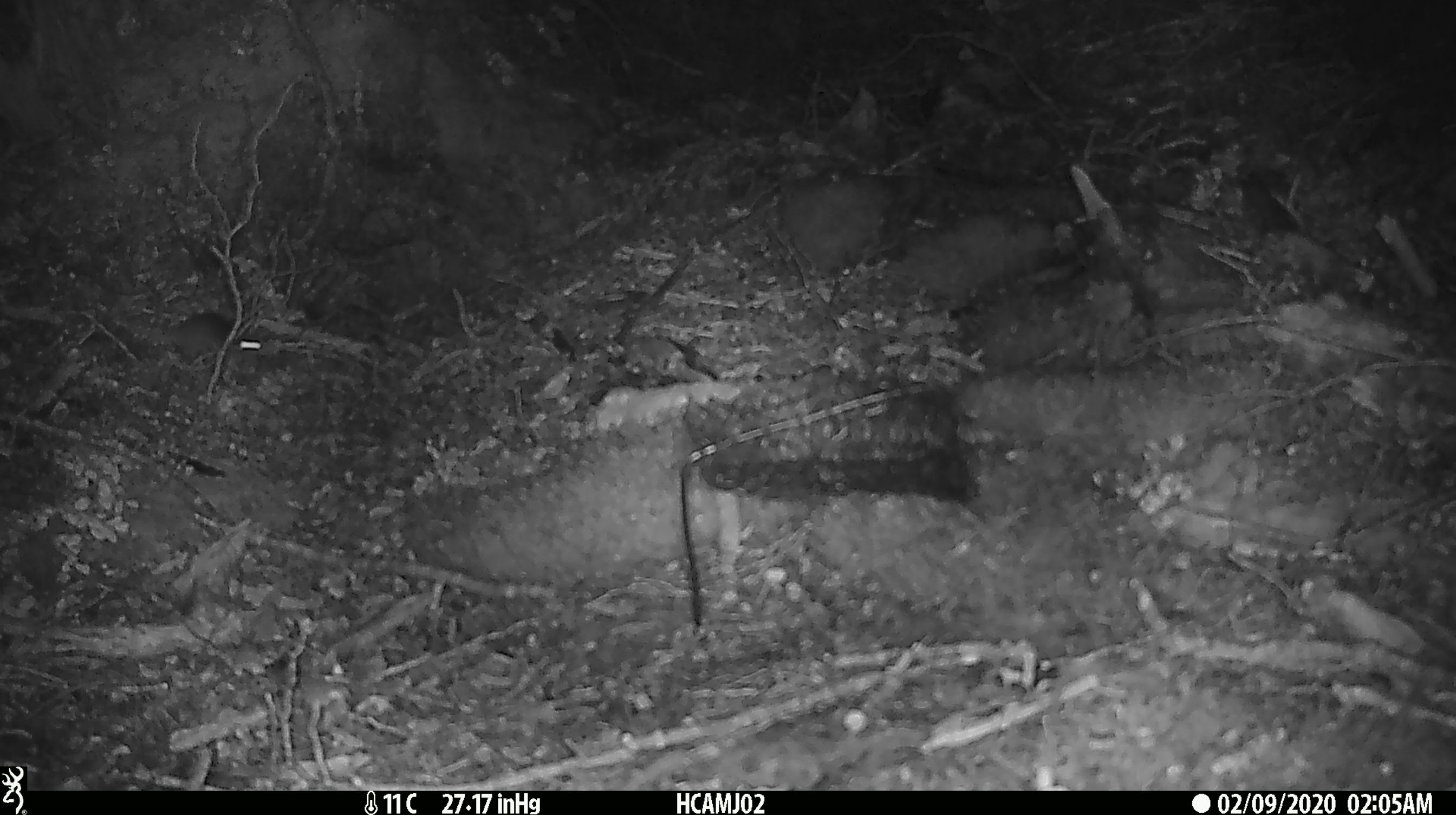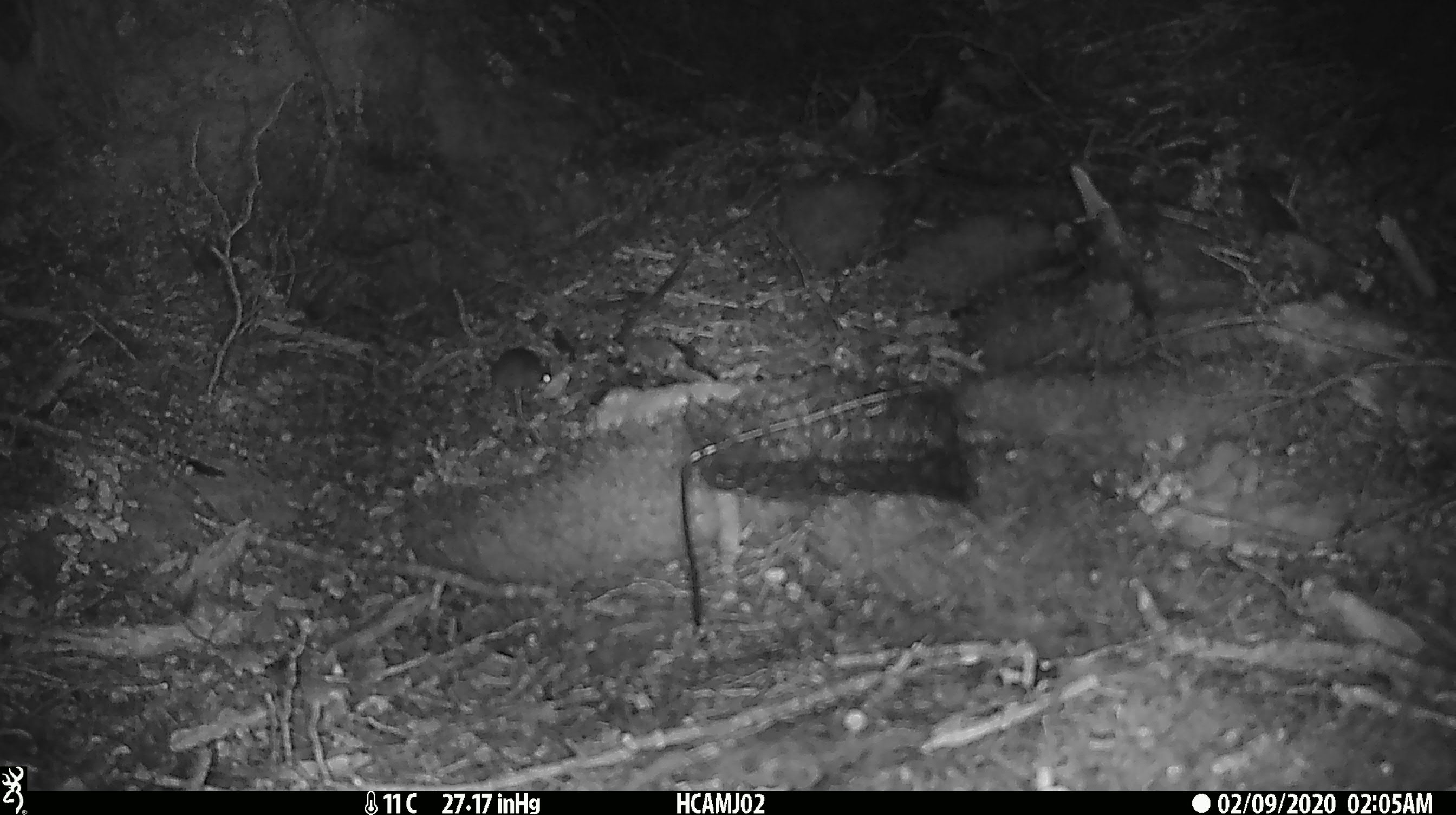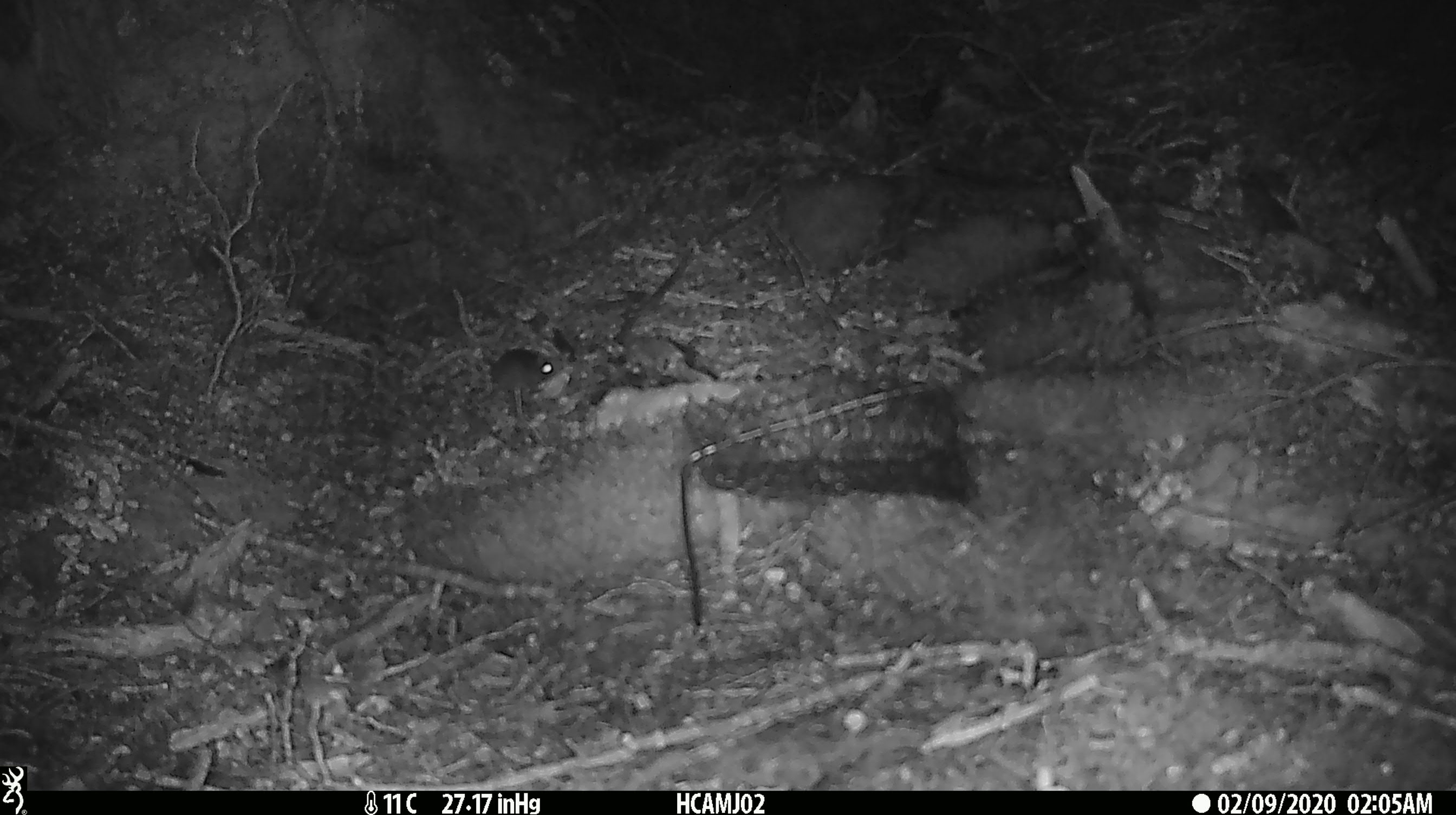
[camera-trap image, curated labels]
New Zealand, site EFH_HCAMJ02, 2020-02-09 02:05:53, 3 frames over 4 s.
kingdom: Animalia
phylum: Chordata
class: Mammalia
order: Rodentia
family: Muridae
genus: Mus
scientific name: Mus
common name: mouse